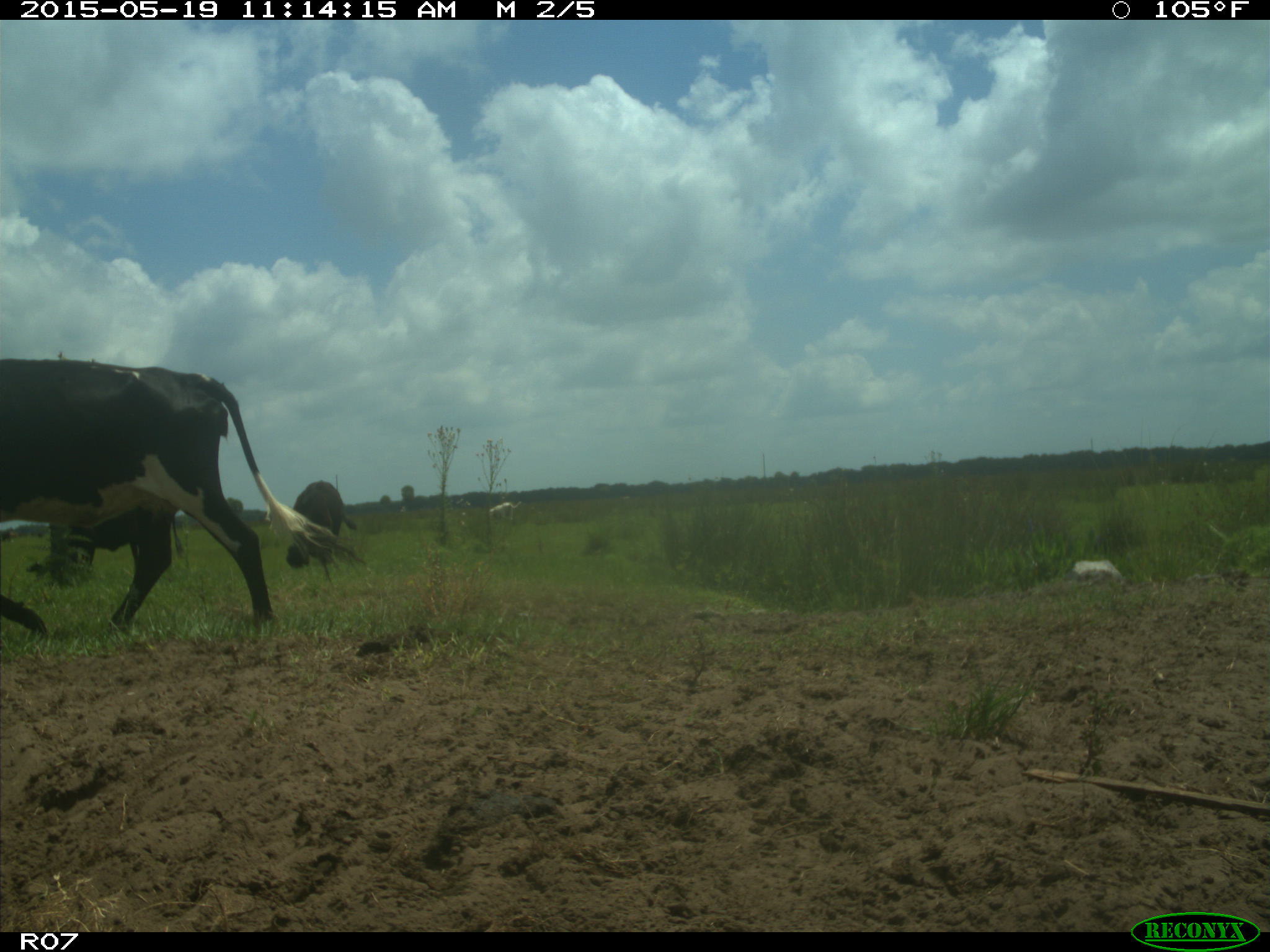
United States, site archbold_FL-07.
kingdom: Animalia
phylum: Chordata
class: Mammalia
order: Artiodactyla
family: Bovidae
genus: Bos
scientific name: Bos taurus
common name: domestic cow